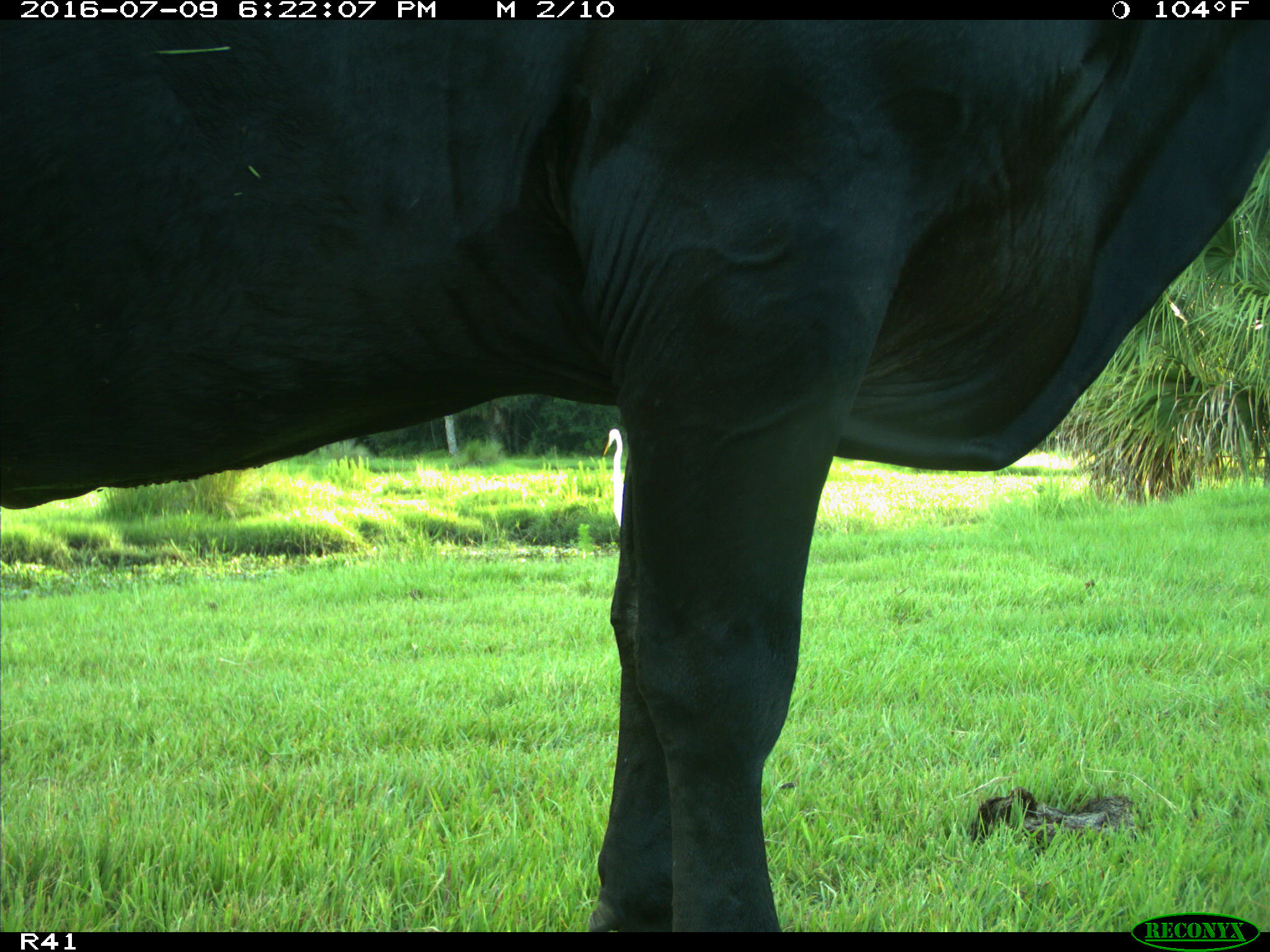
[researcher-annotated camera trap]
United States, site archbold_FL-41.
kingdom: Animalia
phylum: Chordata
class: Mammalia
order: Artiodactyla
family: Bovidae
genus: Bos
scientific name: Bos taurus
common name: domestic cow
Bos taurus (domestic cow).